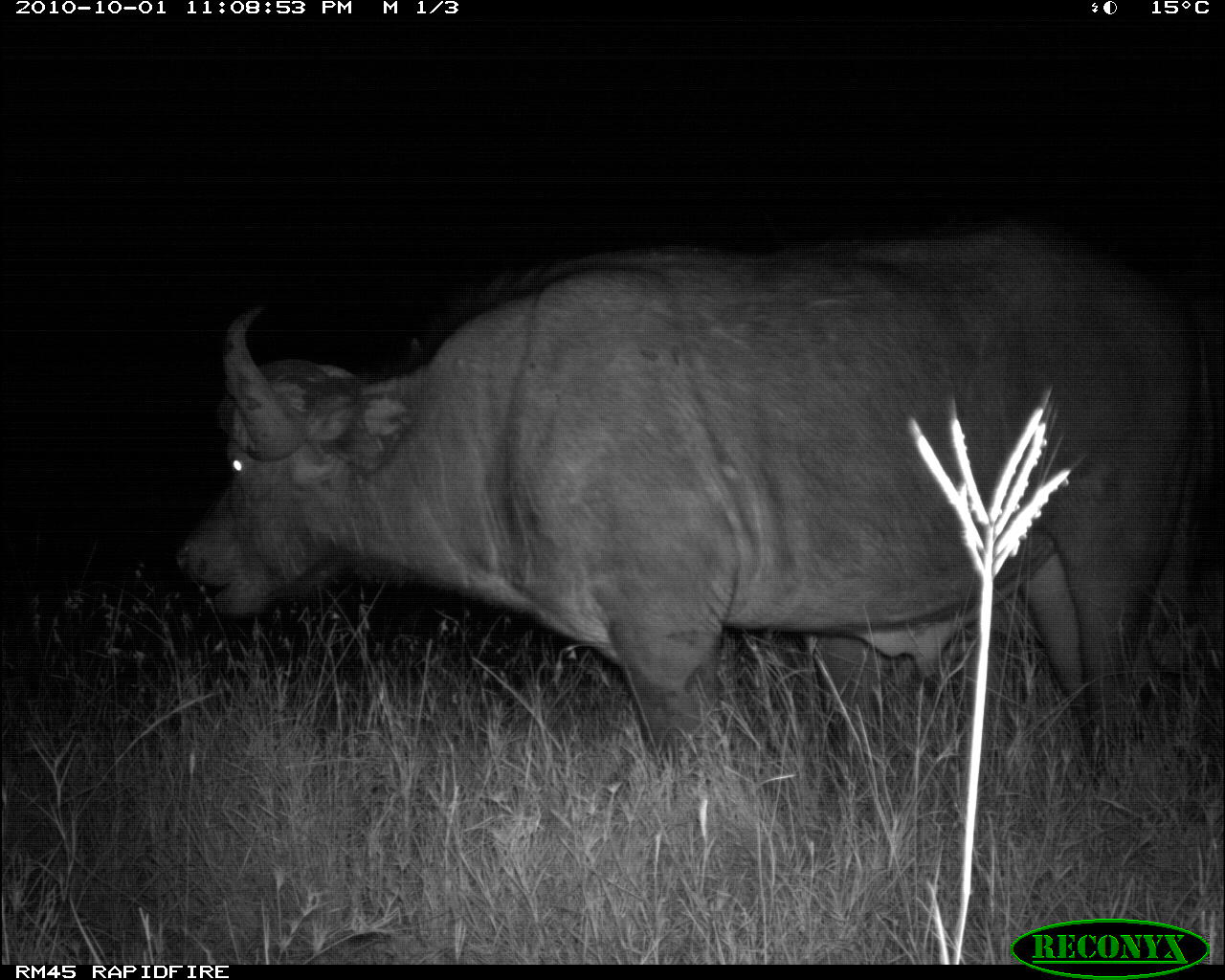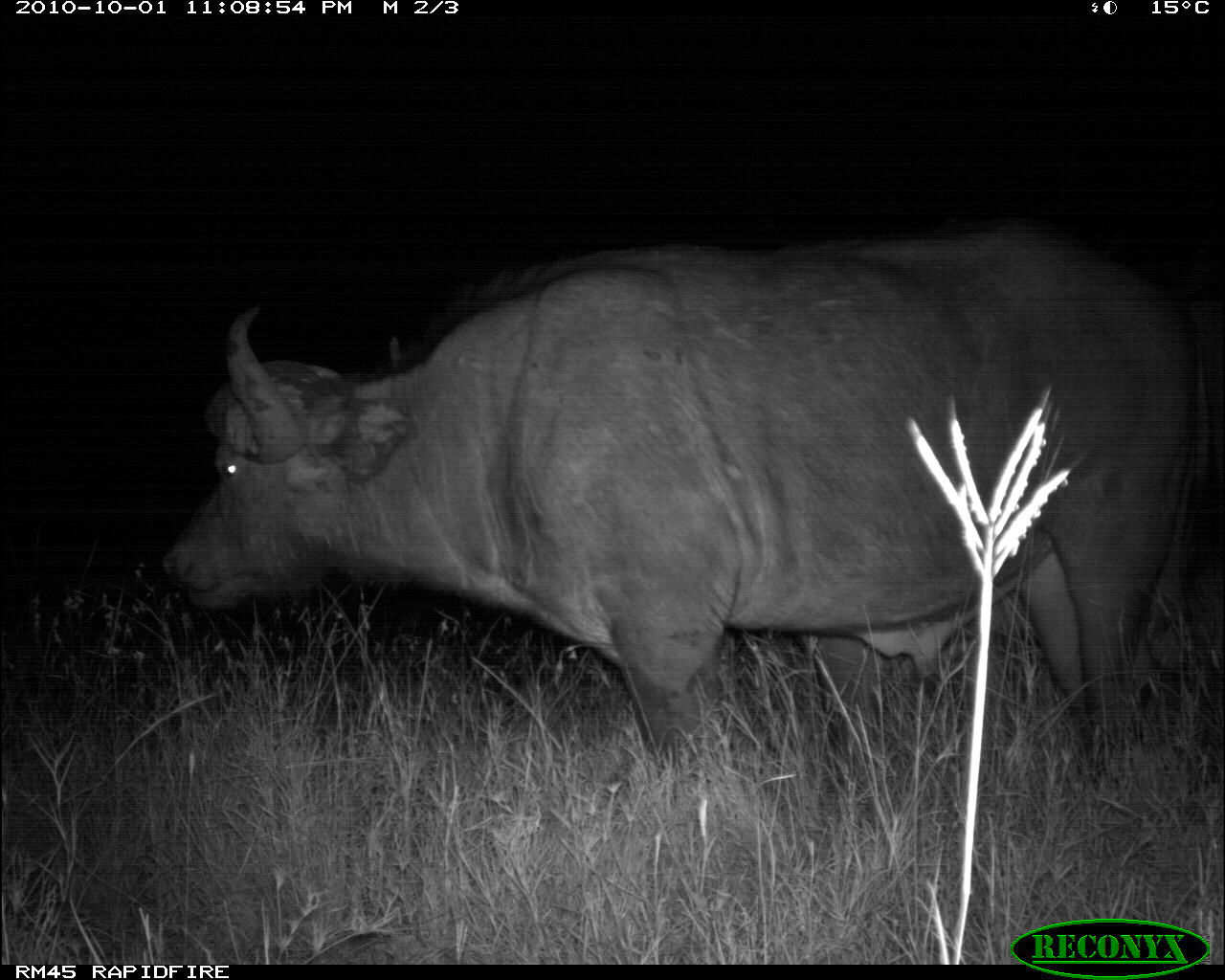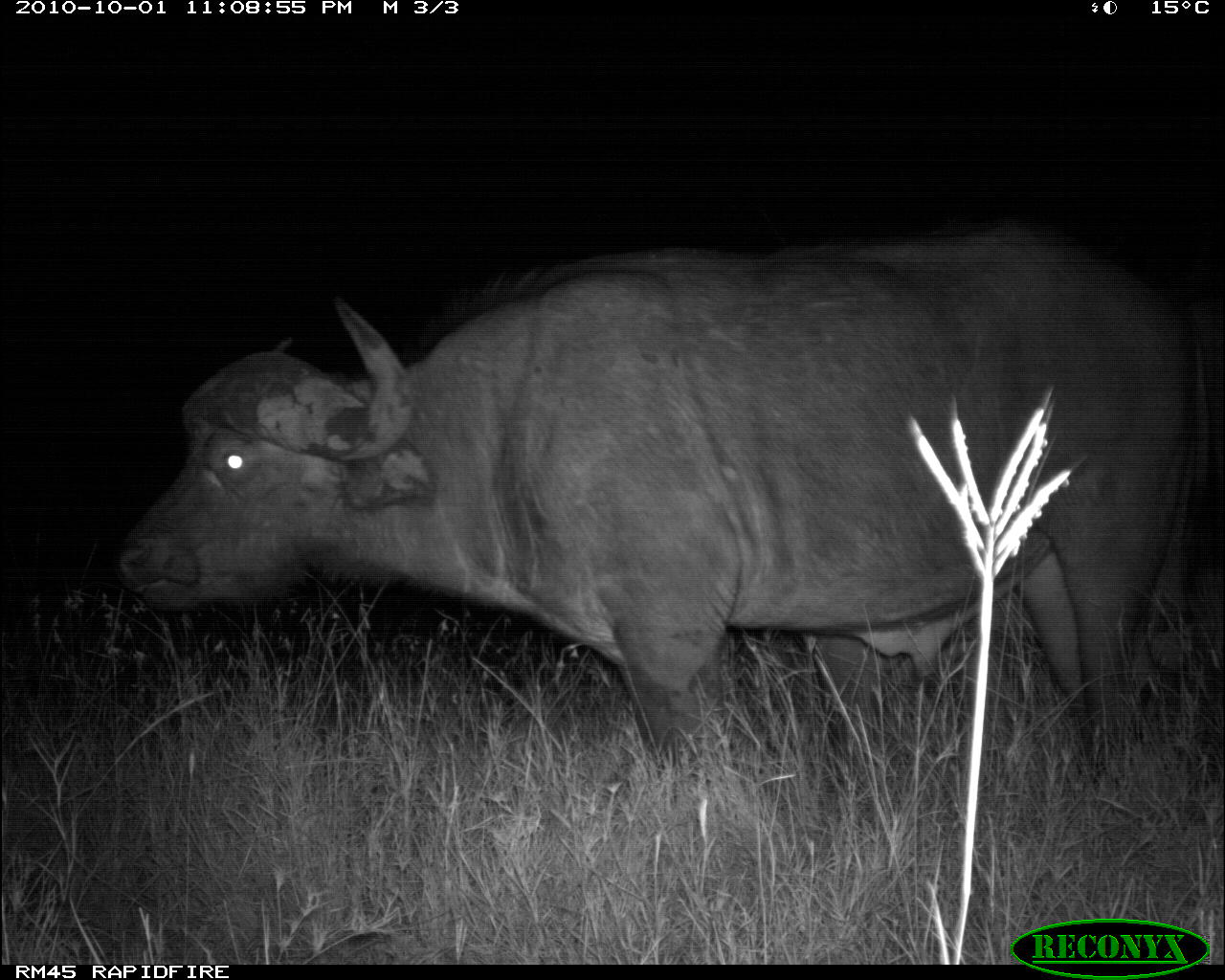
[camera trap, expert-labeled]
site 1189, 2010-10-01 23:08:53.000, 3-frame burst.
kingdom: Animalia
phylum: Chordata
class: Mammalia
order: Artiodactyla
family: Bovidae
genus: Syncerus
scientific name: Syncerus caffer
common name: african buffalo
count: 2